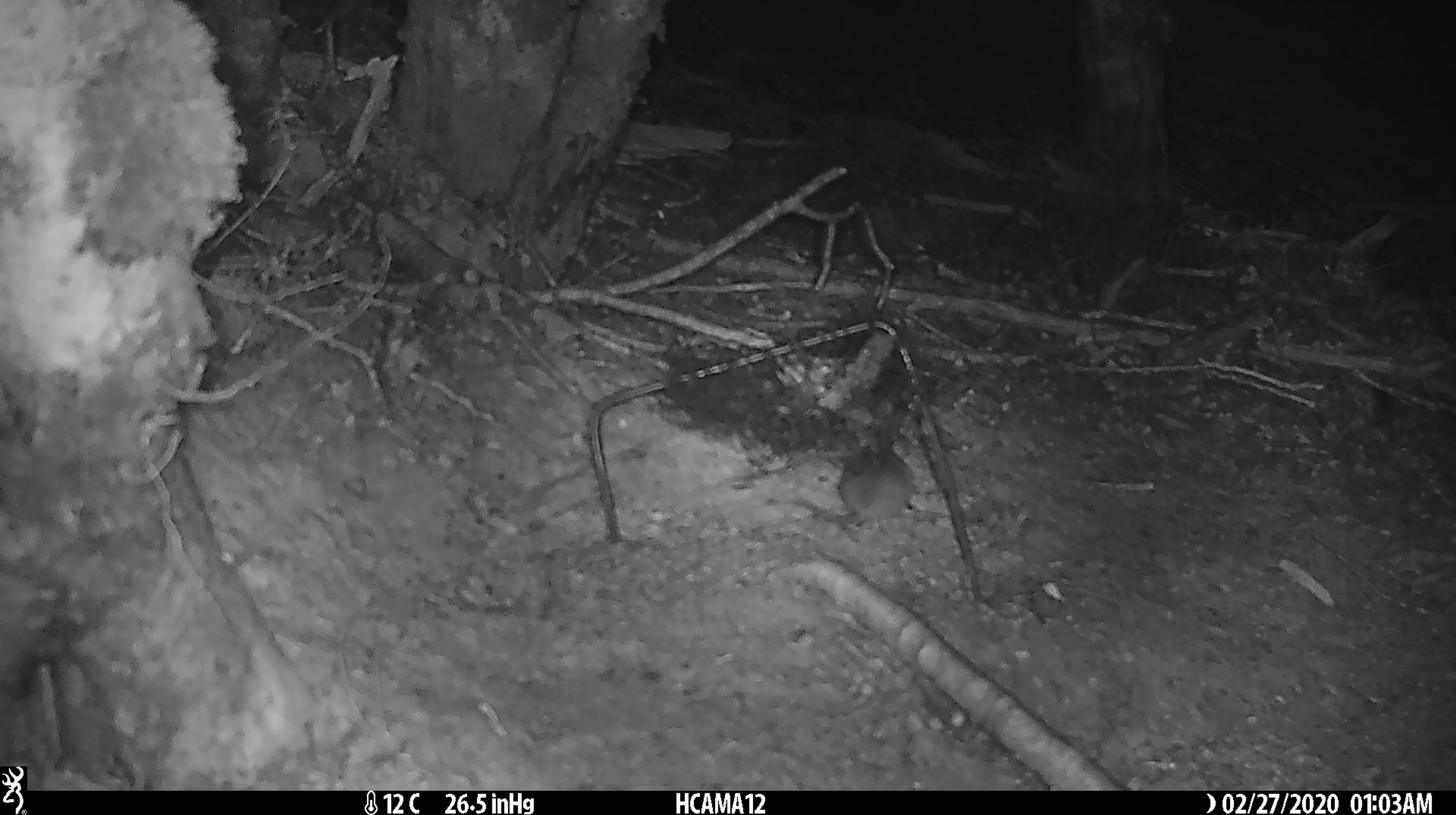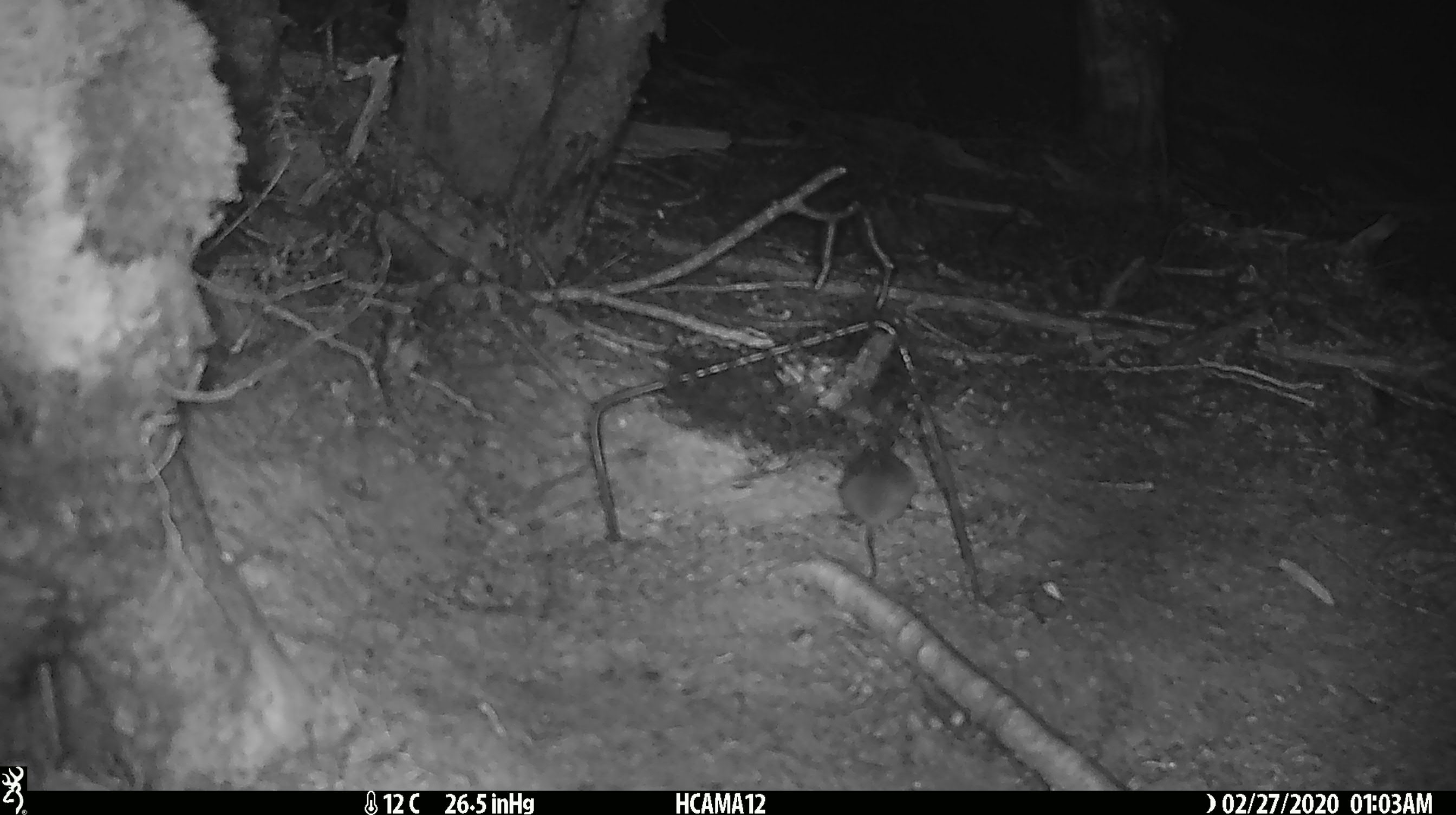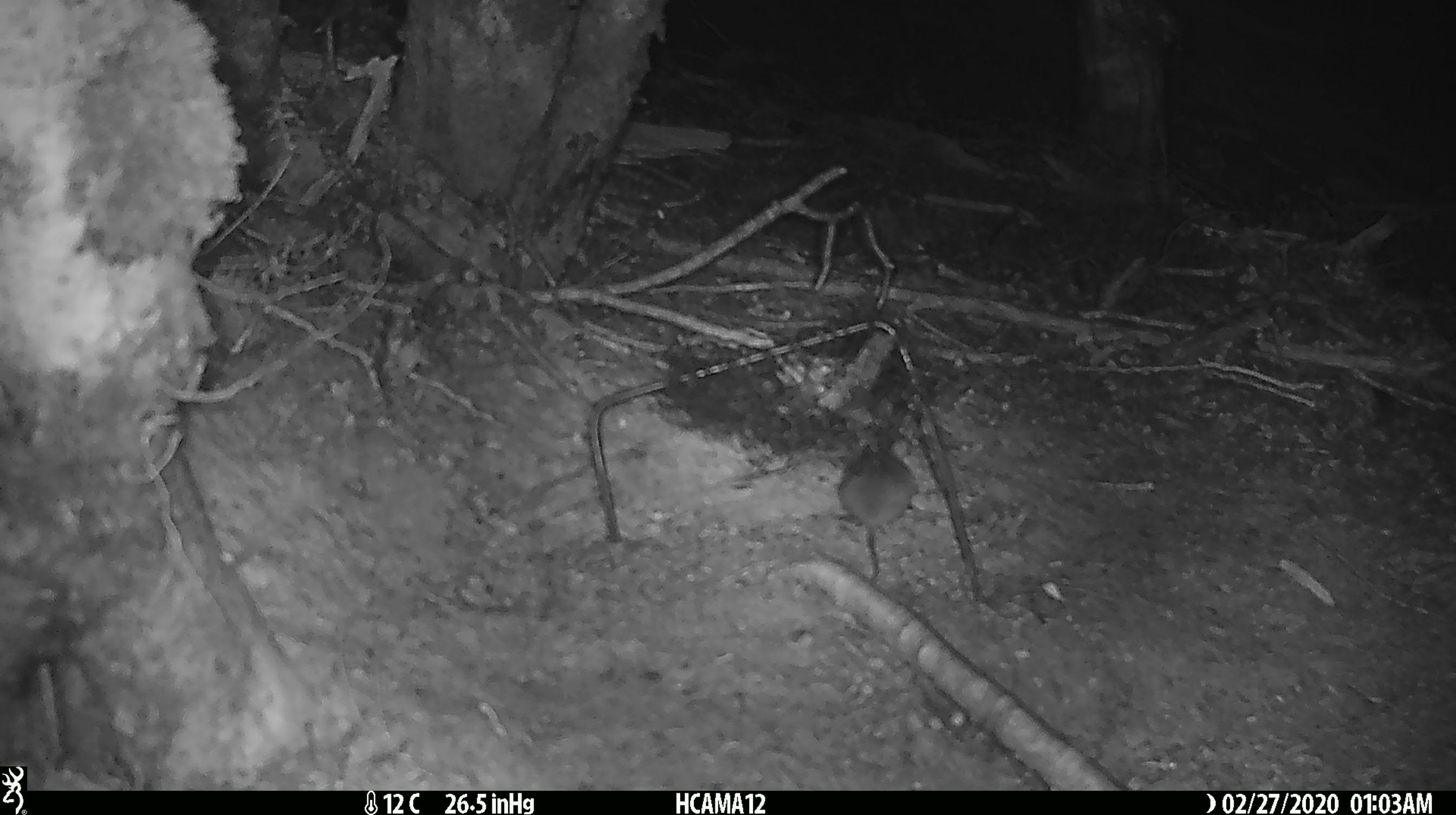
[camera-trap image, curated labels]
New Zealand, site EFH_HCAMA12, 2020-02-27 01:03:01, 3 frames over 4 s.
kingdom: Animalia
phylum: Chordata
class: Mammalia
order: Rodentia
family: Muridae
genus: Mus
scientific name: Mus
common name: mouse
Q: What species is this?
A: Mouse (Mus).